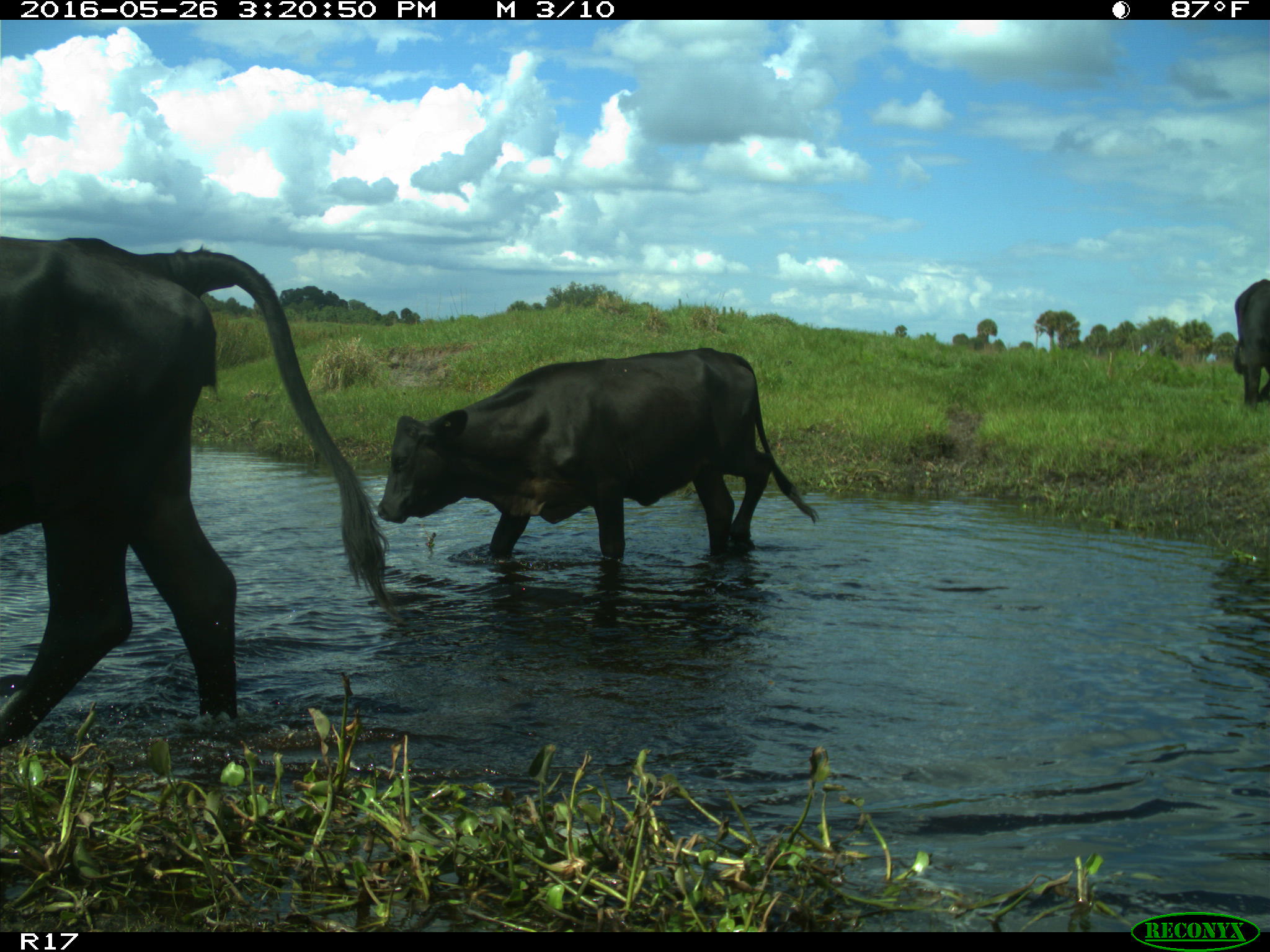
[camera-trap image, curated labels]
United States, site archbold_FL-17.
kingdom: Animalia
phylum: Chordata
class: Mammalia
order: Artiodactyla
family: Bovidae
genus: Bos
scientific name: Bos taurus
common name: domestic cow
Bos taurus (domestic cow).